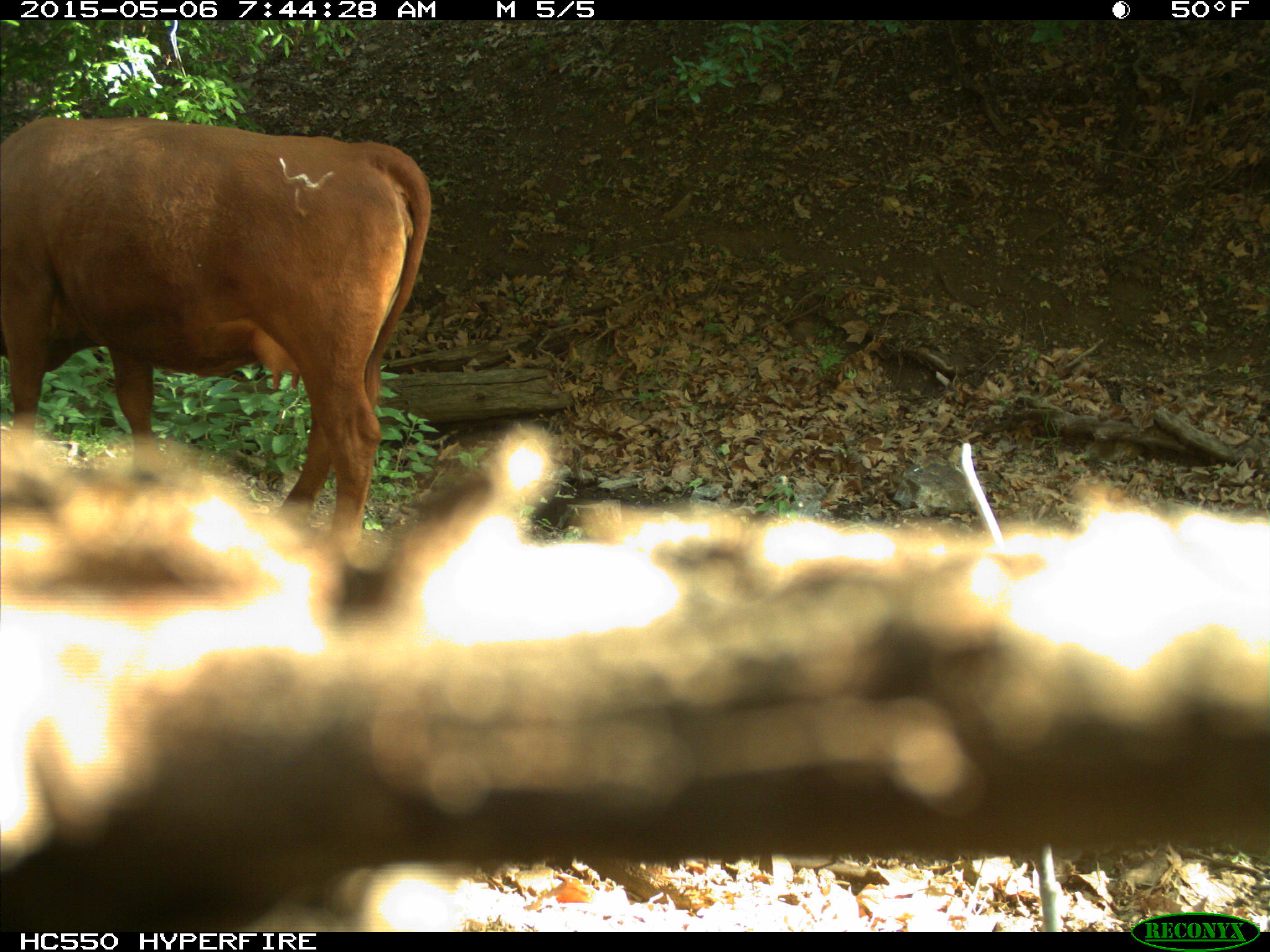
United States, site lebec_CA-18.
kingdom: Animalia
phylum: Chordata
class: Mammalia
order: Artiodactyla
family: Bovidae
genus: Bos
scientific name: Bos taurus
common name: domestic cow